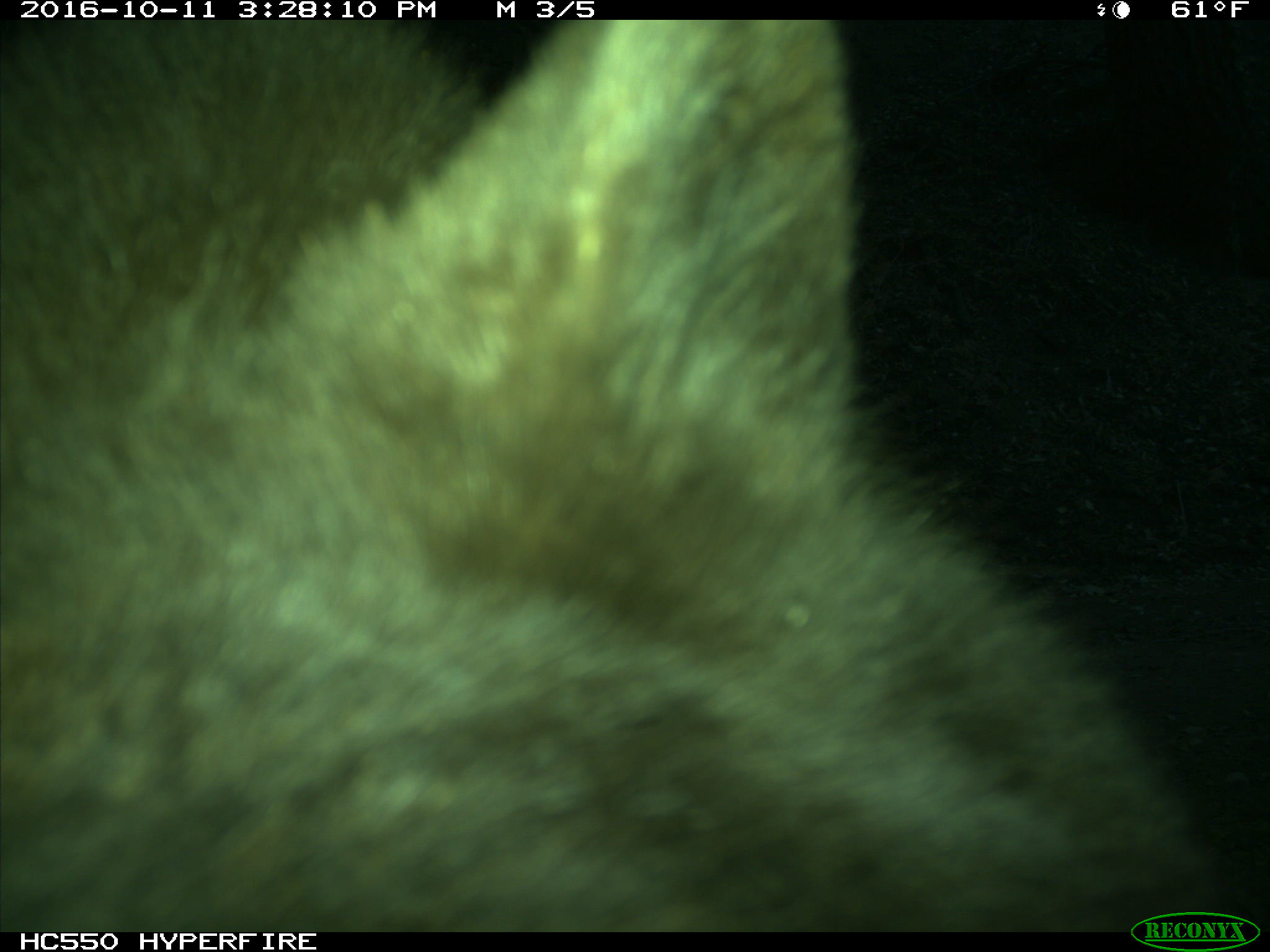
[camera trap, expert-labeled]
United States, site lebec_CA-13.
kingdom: Animalia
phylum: Chordata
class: Mammalia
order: Carnivora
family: Ursidae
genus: Ursus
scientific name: Ursus americanus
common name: american black bear